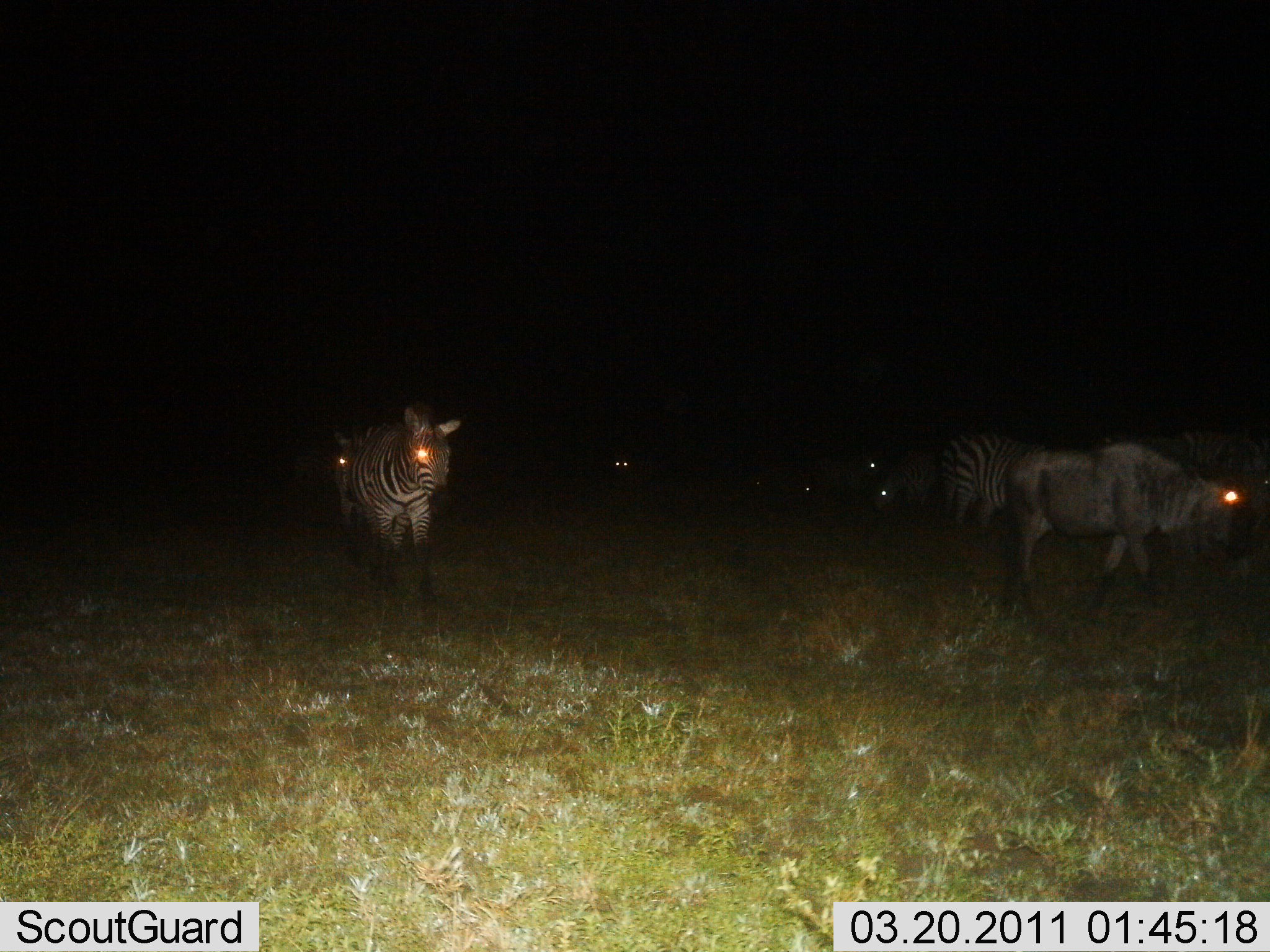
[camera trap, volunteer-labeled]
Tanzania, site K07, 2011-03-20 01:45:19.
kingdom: Animalia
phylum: Chordata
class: Mammalia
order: Artiodactyla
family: Bovidae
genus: Connochaetes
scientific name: Connochaetes taurinus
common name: blue wildebeest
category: wildebeest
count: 1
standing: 36%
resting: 9%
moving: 55%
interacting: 0%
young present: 0%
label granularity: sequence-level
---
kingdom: Animalia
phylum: Chordata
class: Mammalia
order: Perissodactyla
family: Equidae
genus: Equus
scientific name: Equus quagga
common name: plains zebra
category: zebra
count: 3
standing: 47%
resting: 7%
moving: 67%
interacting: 0%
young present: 0%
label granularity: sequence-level